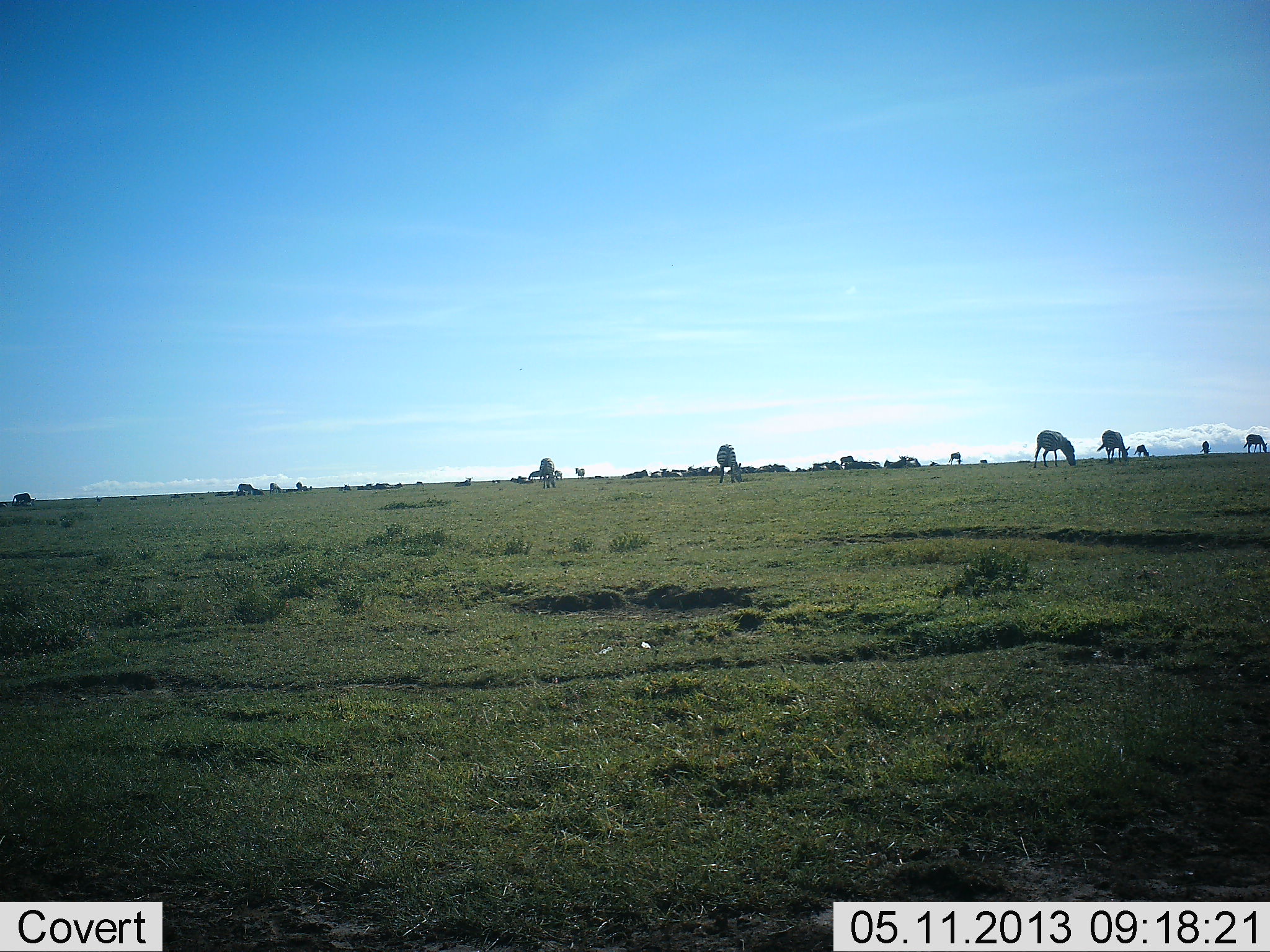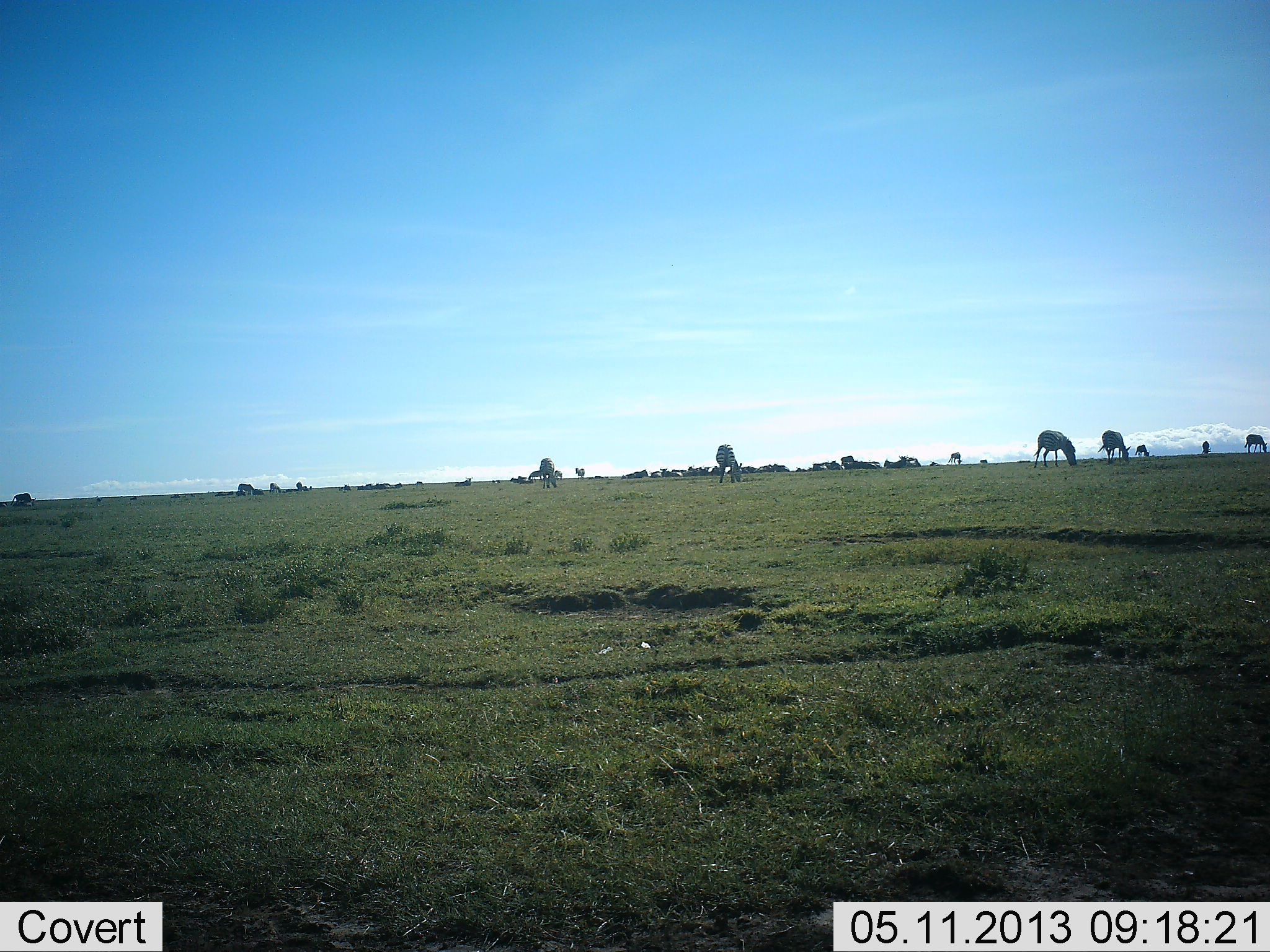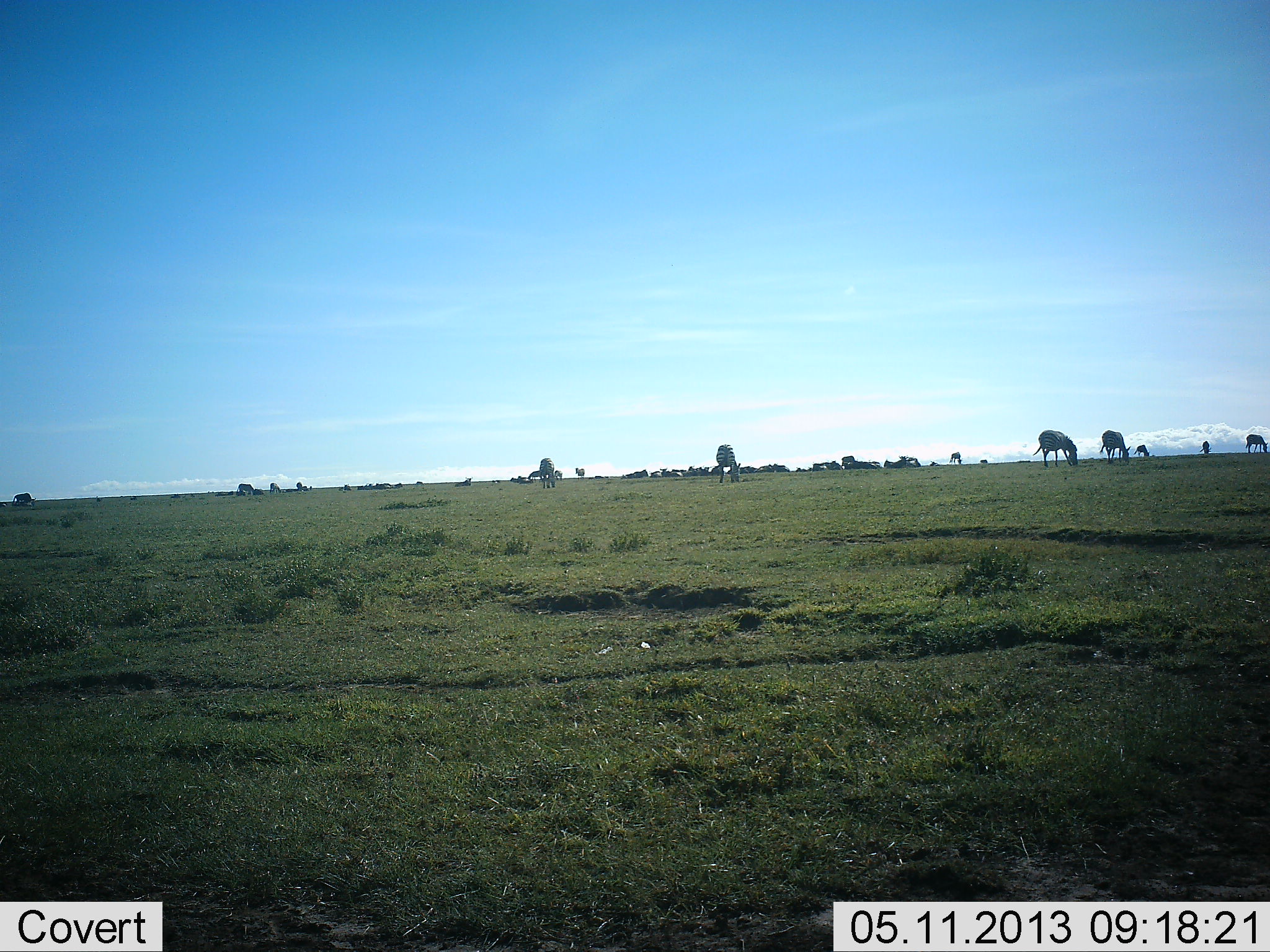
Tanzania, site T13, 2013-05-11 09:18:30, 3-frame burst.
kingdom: Animalia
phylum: Chordata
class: Mammalia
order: Perissodactyla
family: Equidae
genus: Equus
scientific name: Equus quagga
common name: plains zebra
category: zebra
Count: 9.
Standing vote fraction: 40%.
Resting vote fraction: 10%.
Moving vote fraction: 7%.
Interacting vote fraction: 7%.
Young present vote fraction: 0%.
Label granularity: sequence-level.